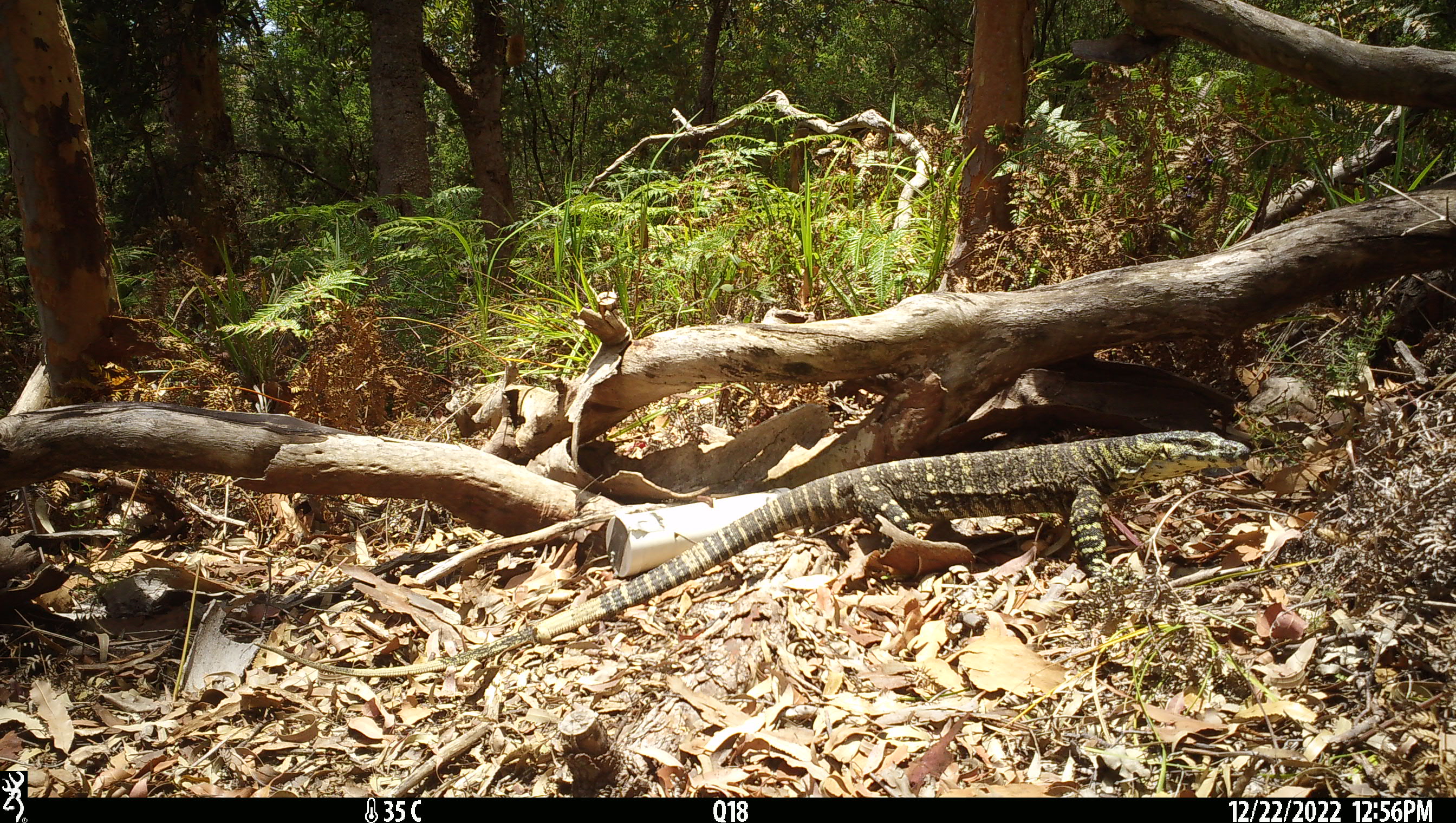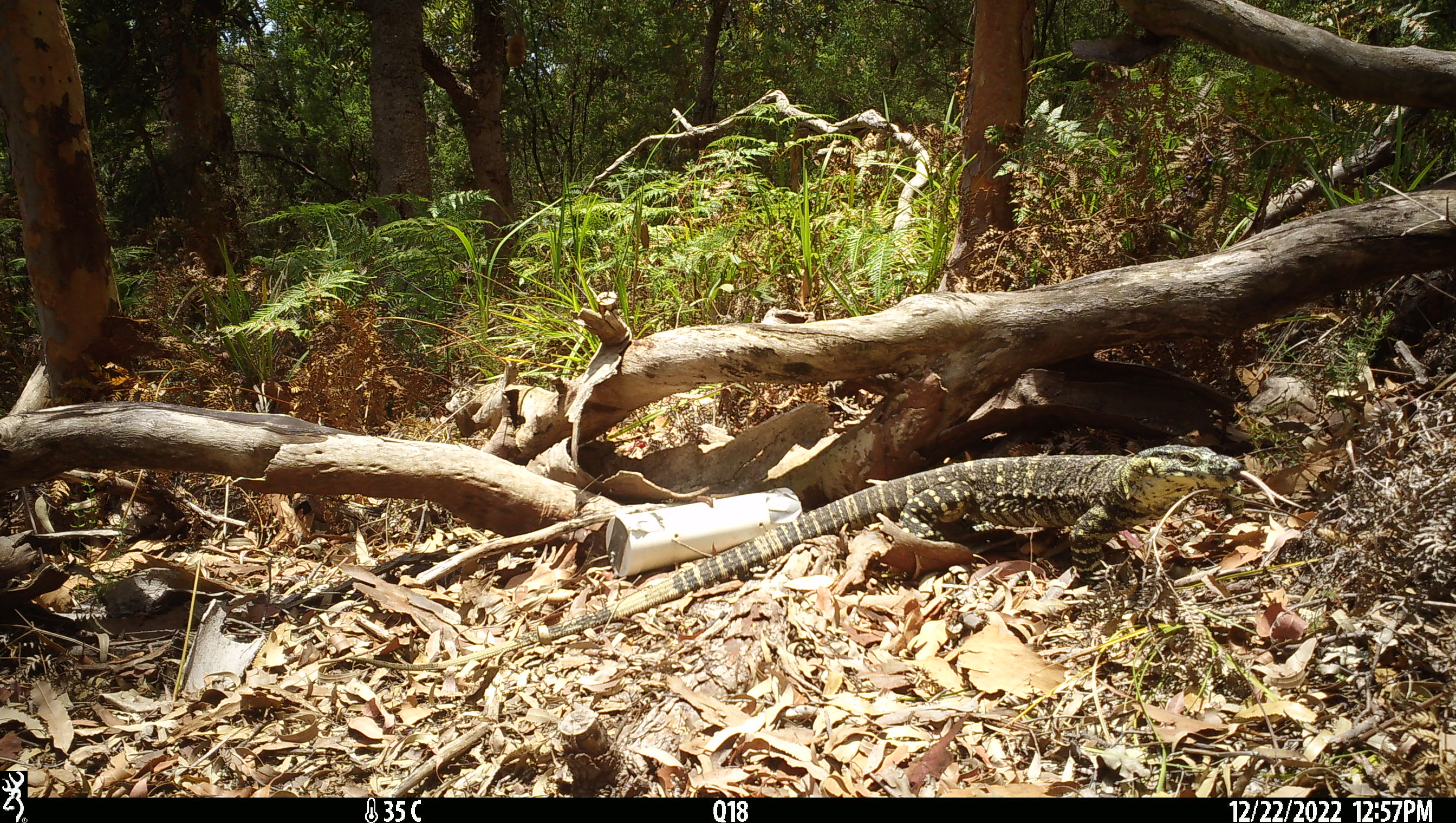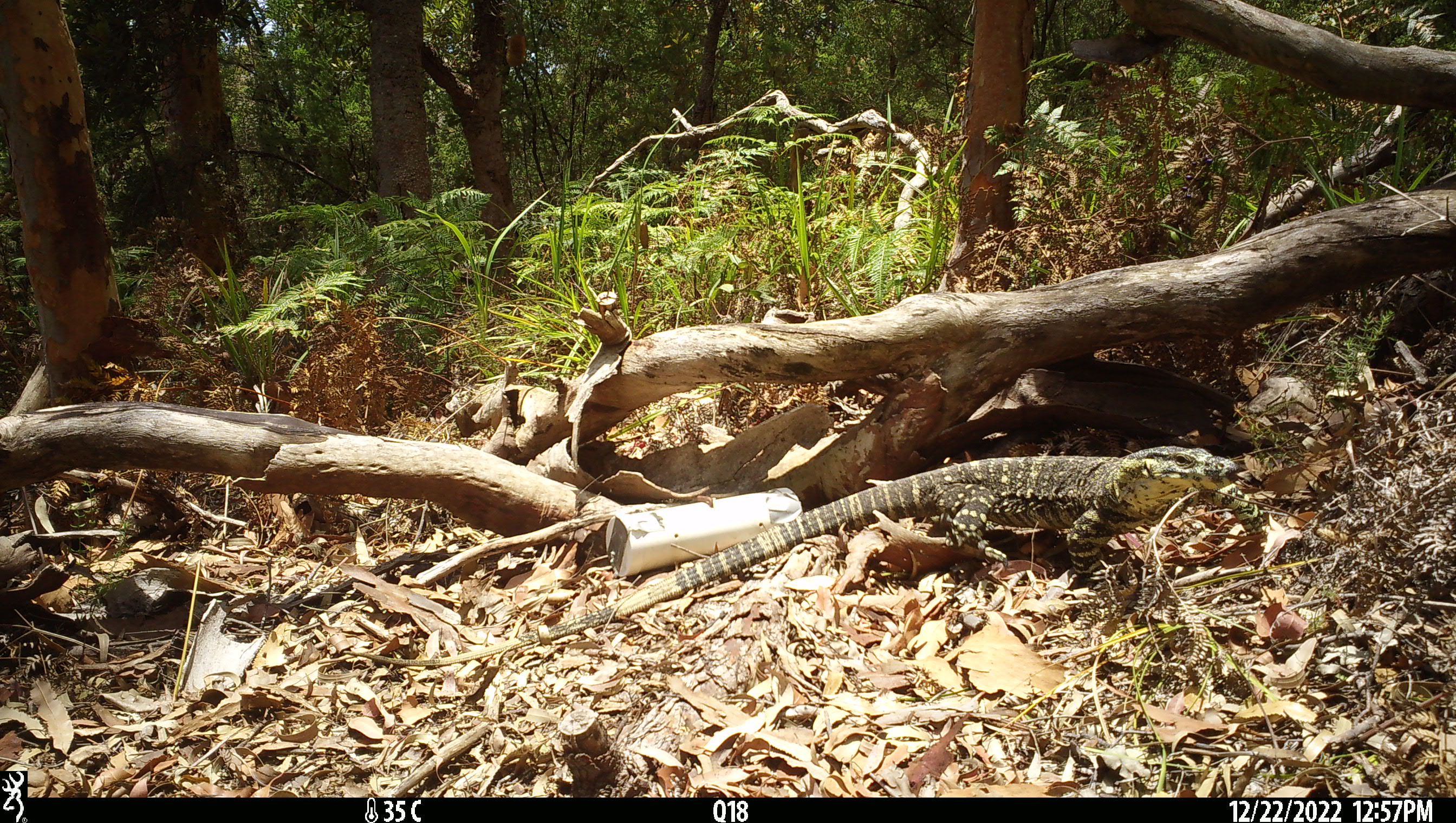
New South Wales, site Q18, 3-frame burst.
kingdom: Animalia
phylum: Chordata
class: Reptilia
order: Squamata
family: Varanidae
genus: Varanus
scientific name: Varanus varius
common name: lace monitor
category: goanna